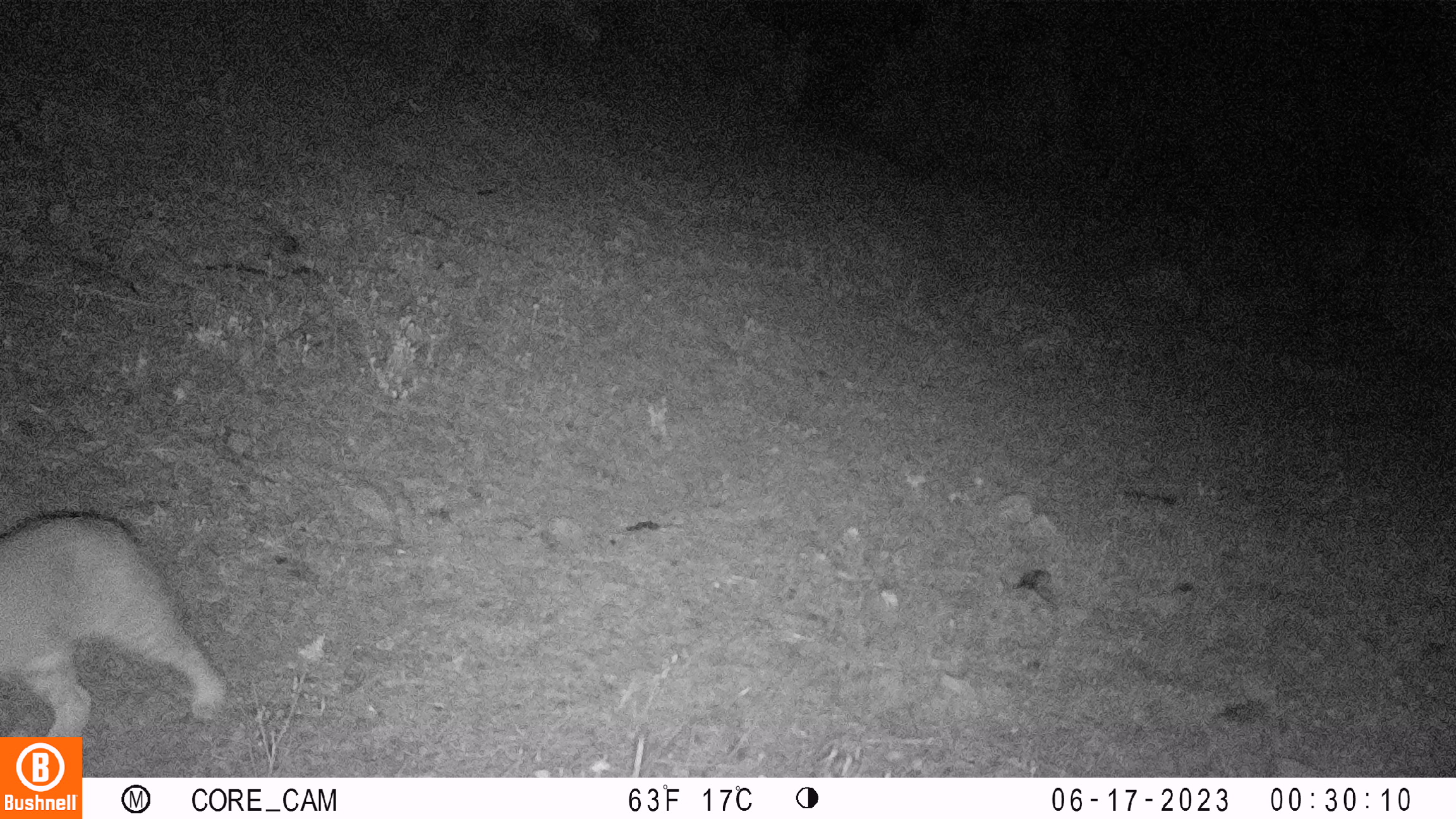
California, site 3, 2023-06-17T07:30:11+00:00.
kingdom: Animalia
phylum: Chordata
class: Mammalia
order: Carnivora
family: Felidae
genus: Lynx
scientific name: Lynx rufus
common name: bobcat